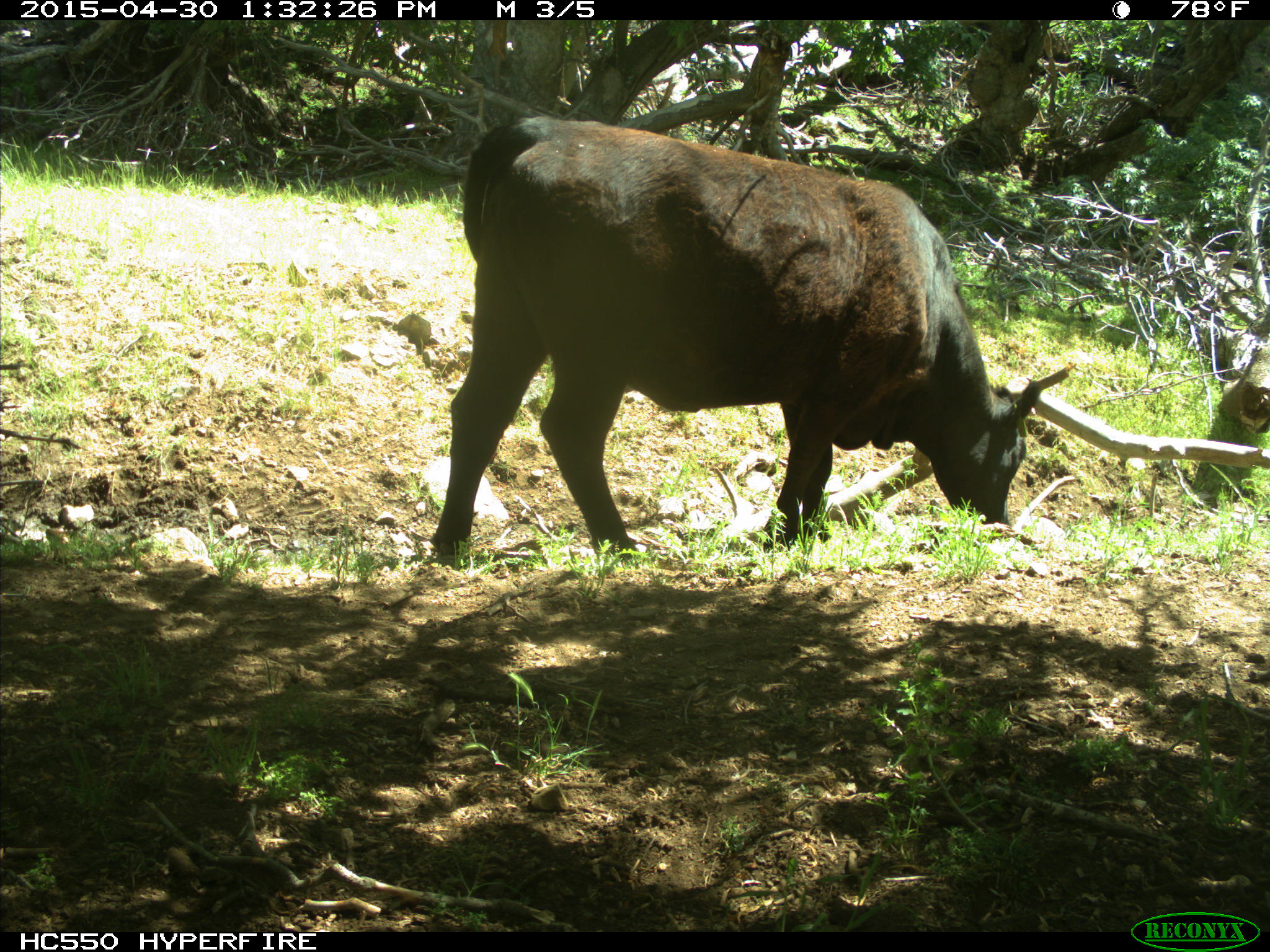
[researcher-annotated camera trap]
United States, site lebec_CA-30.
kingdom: Animalia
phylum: Chordata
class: Mammalia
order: Artiodactyla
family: Bovidae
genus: Bos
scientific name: Bos taurus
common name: domestic cow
Bos taurus (domestic cow).